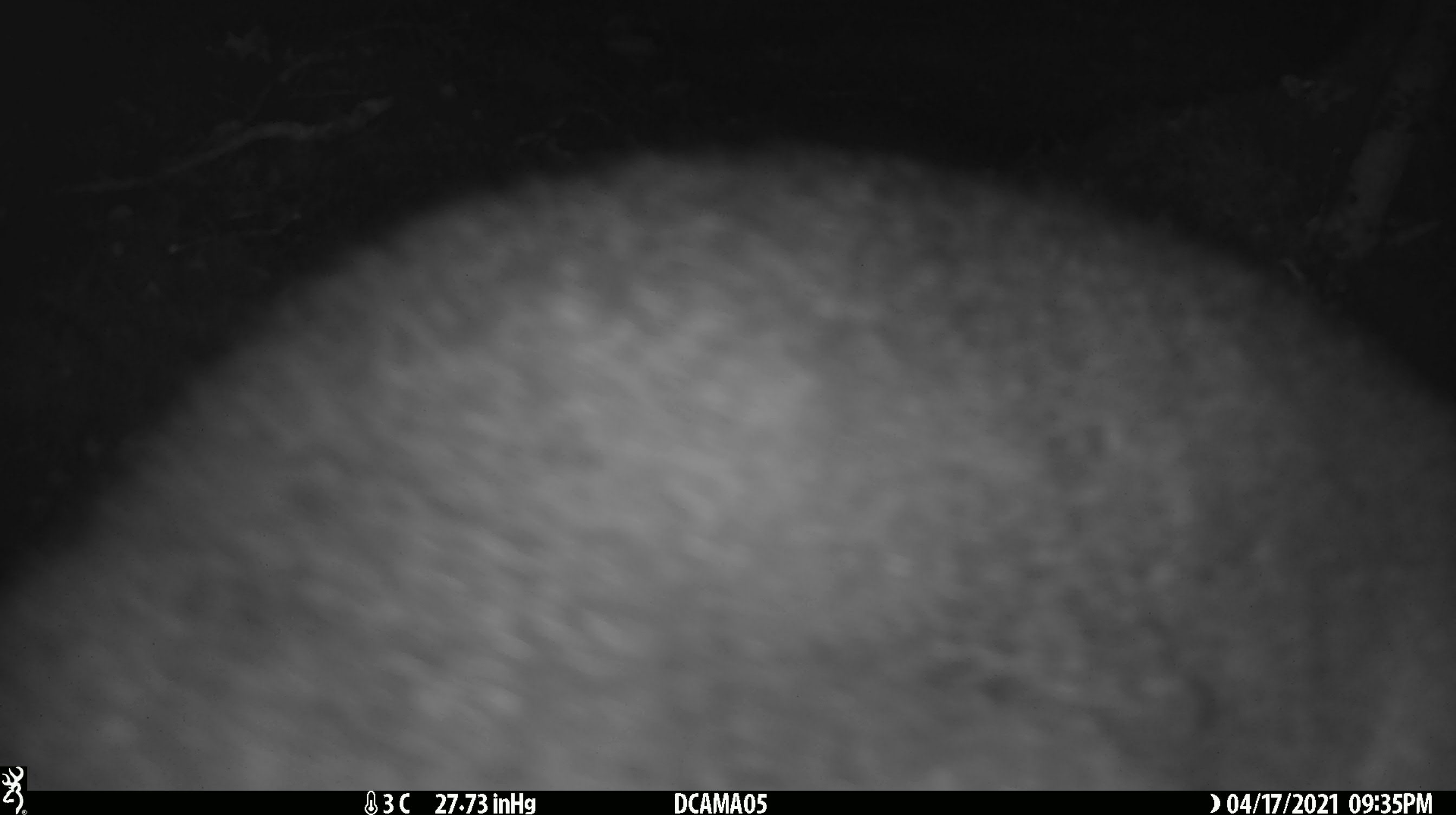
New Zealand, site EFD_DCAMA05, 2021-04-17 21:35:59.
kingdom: Animalia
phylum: Chordata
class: Mammalia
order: Diprotodontia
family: Phalangeridae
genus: Trichosurus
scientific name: Trichosurus vulpecula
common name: common brushtail possum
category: possum